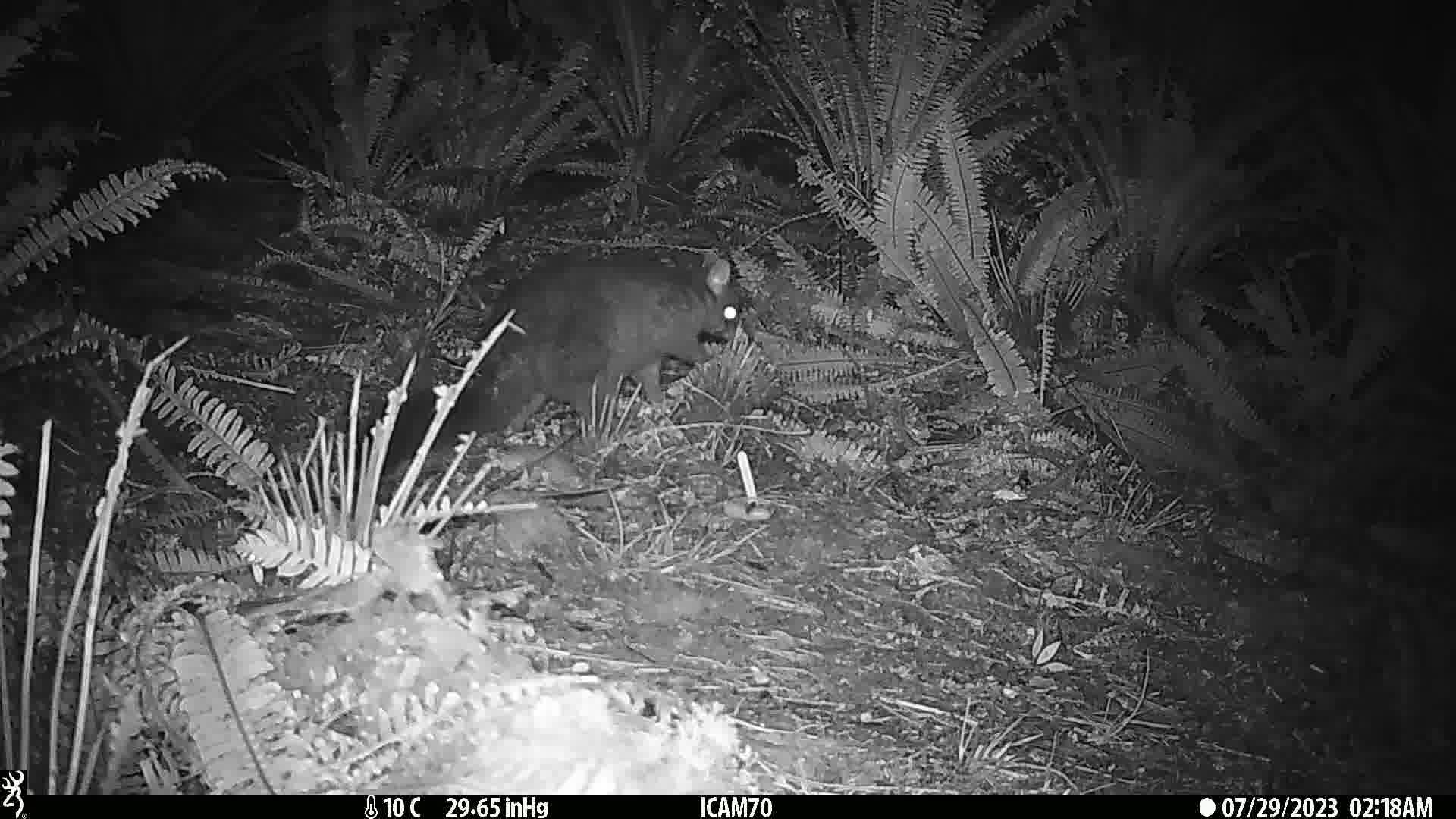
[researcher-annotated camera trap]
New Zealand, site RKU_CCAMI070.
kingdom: Animalia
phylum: Chordata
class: Mammalia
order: Diprotodontia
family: Phalangeridae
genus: Trichosurus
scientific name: Trichosurus vulpecula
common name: common brushtail possum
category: possum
Possum (common brushtail possum) (Trichosurus vulpecula).